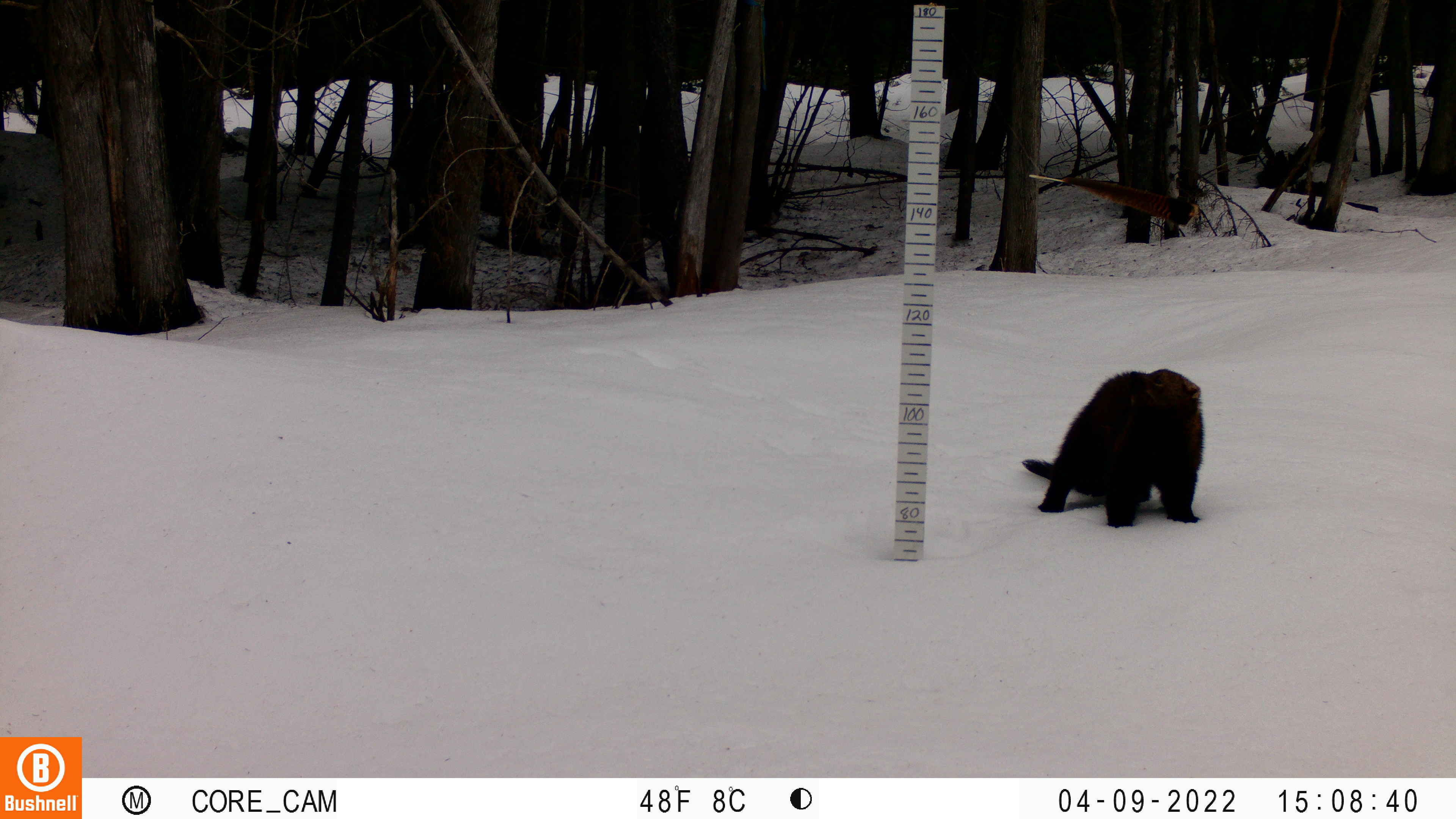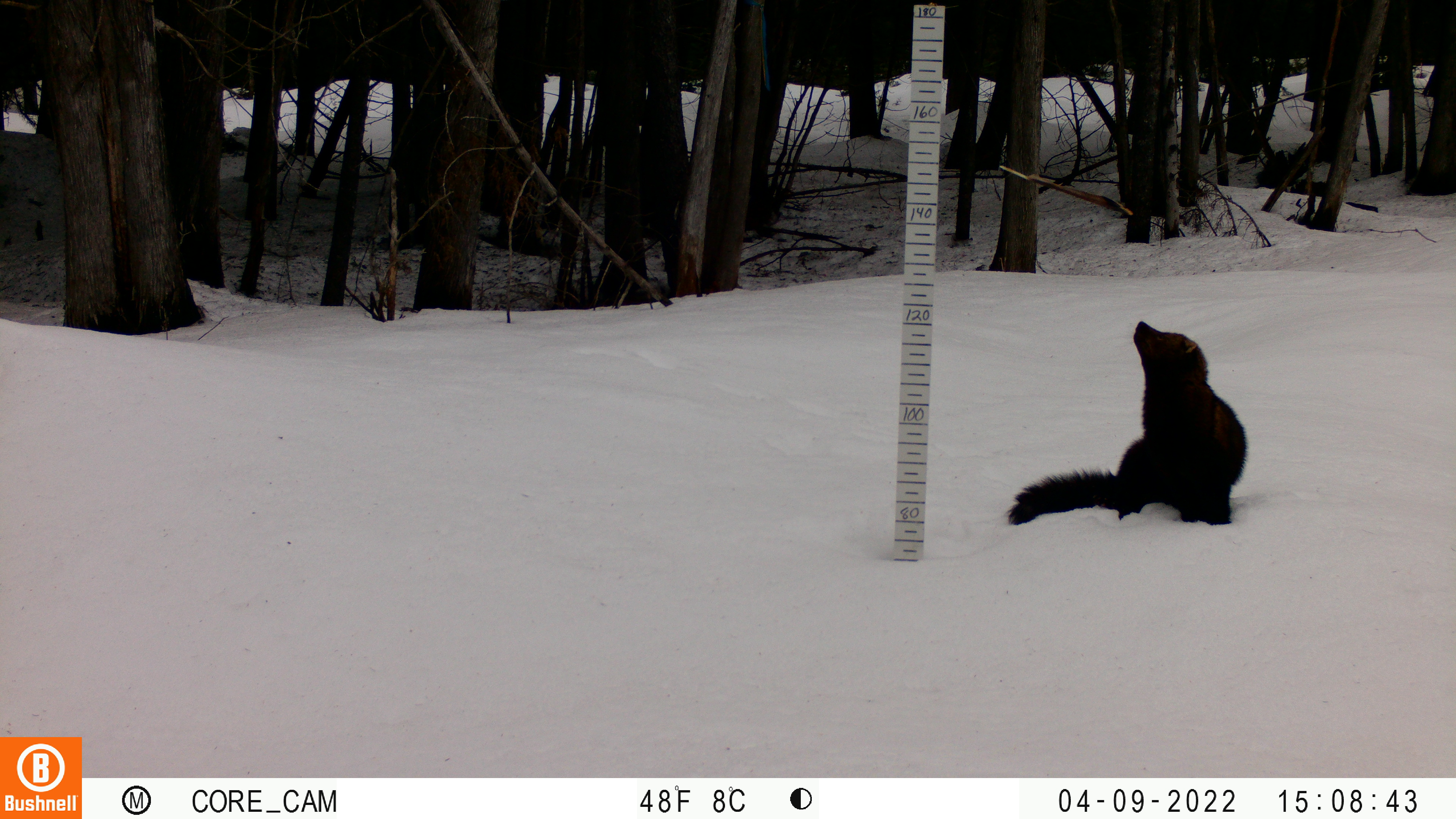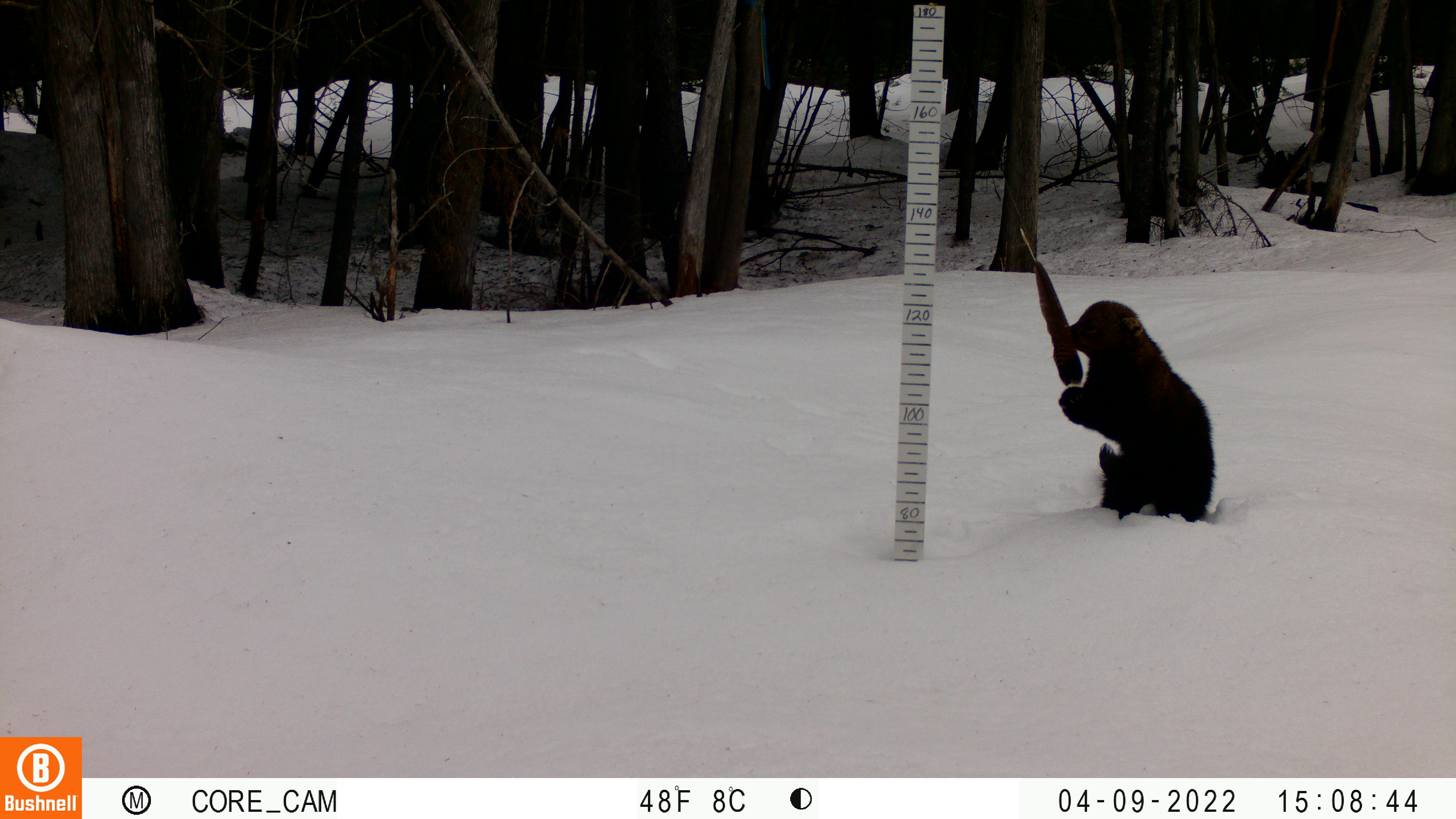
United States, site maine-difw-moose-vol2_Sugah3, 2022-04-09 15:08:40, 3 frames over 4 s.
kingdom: Animalia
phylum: Chordata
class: Mammalia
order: Carnivora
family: Mustelidae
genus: Pekania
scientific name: Pekania pennanti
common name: fisher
Fisher (Pekania pennanti).